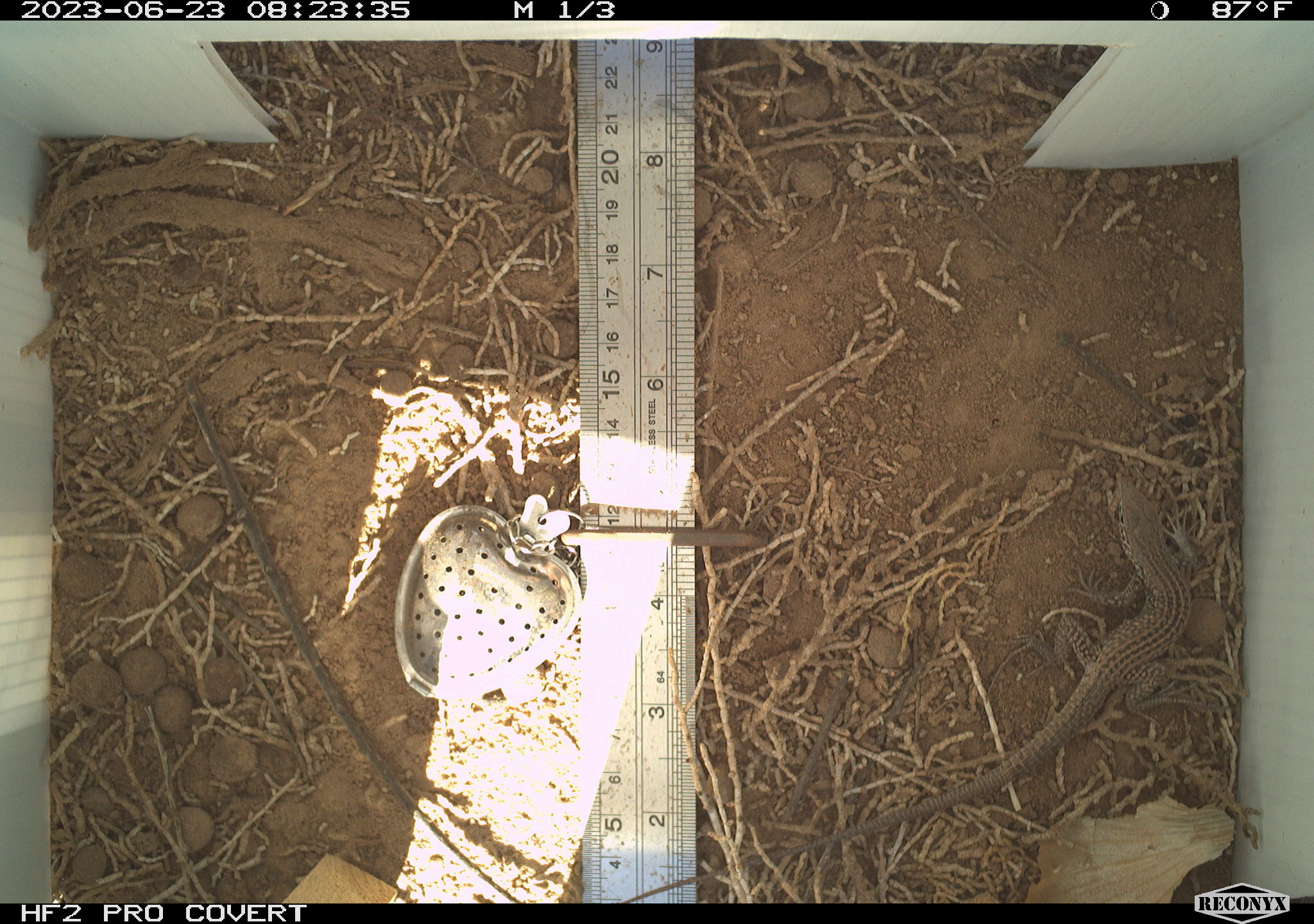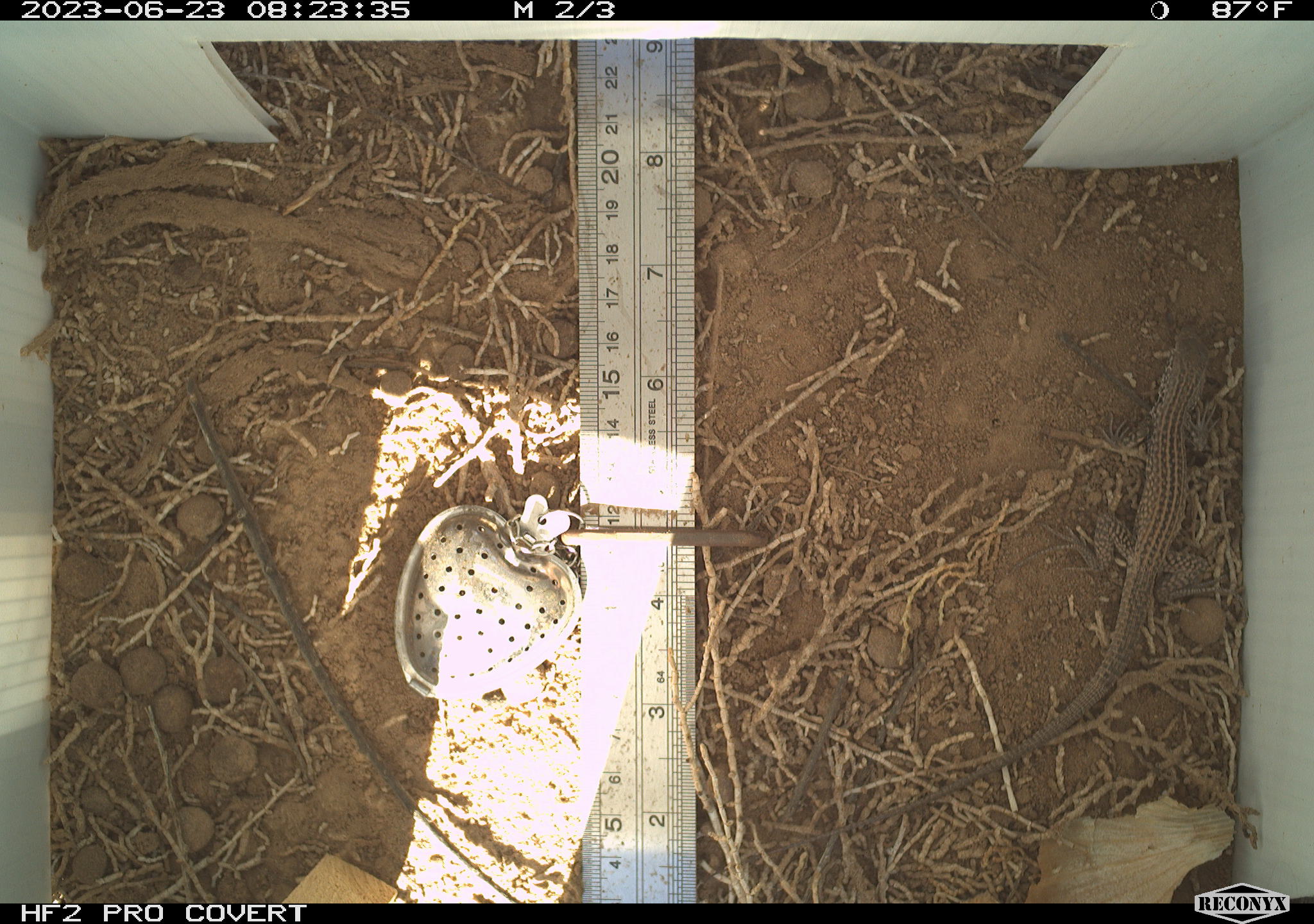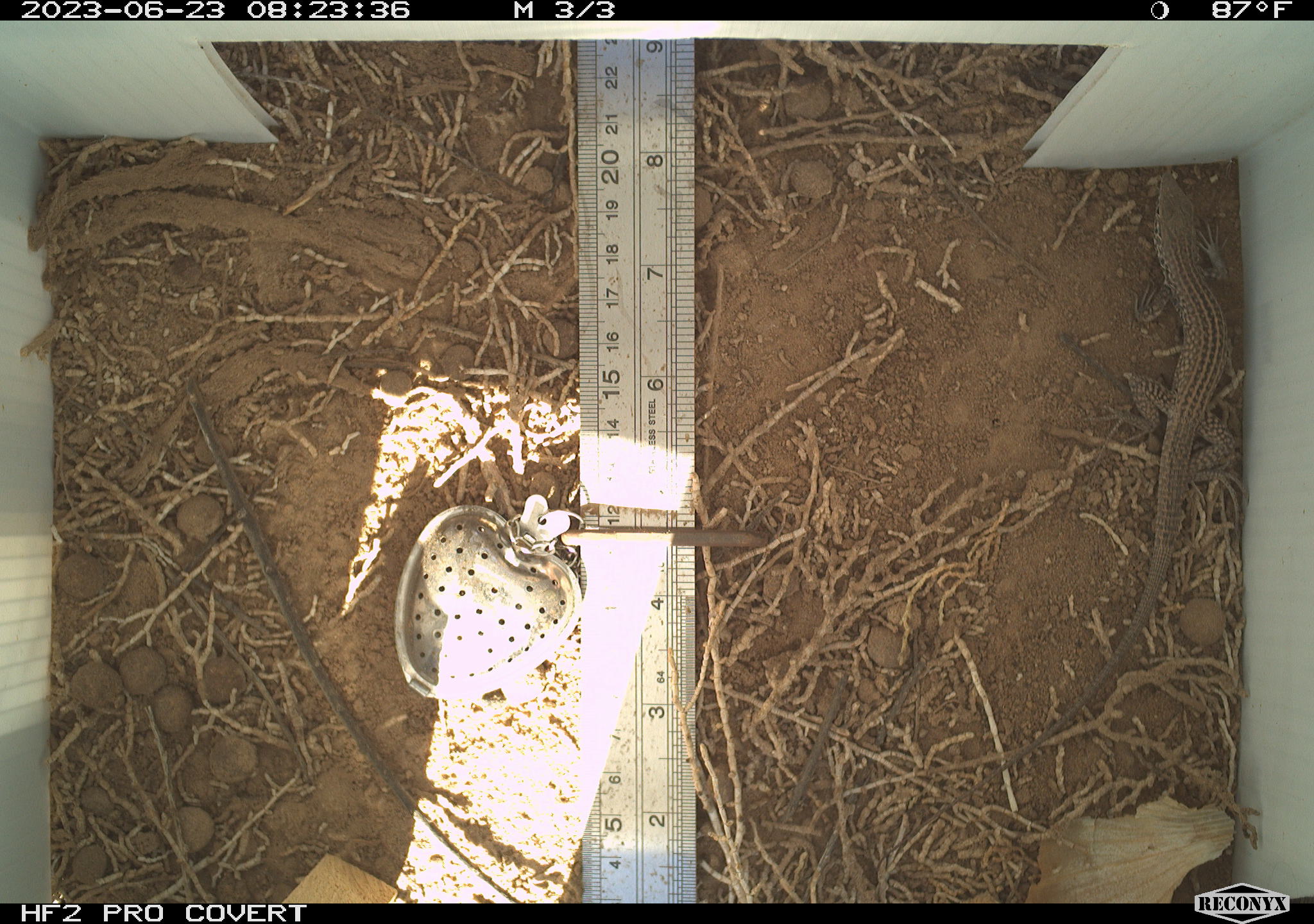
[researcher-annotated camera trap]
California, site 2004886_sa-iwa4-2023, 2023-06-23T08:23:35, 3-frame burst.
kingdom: Animalia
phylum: Chordata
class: Reptilia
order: Squamata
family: Teiidae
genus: Aspidoscelis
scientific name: Aspidoscelis tigris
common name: western whiptail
Western whiptail (Aspidoscelis tigris).